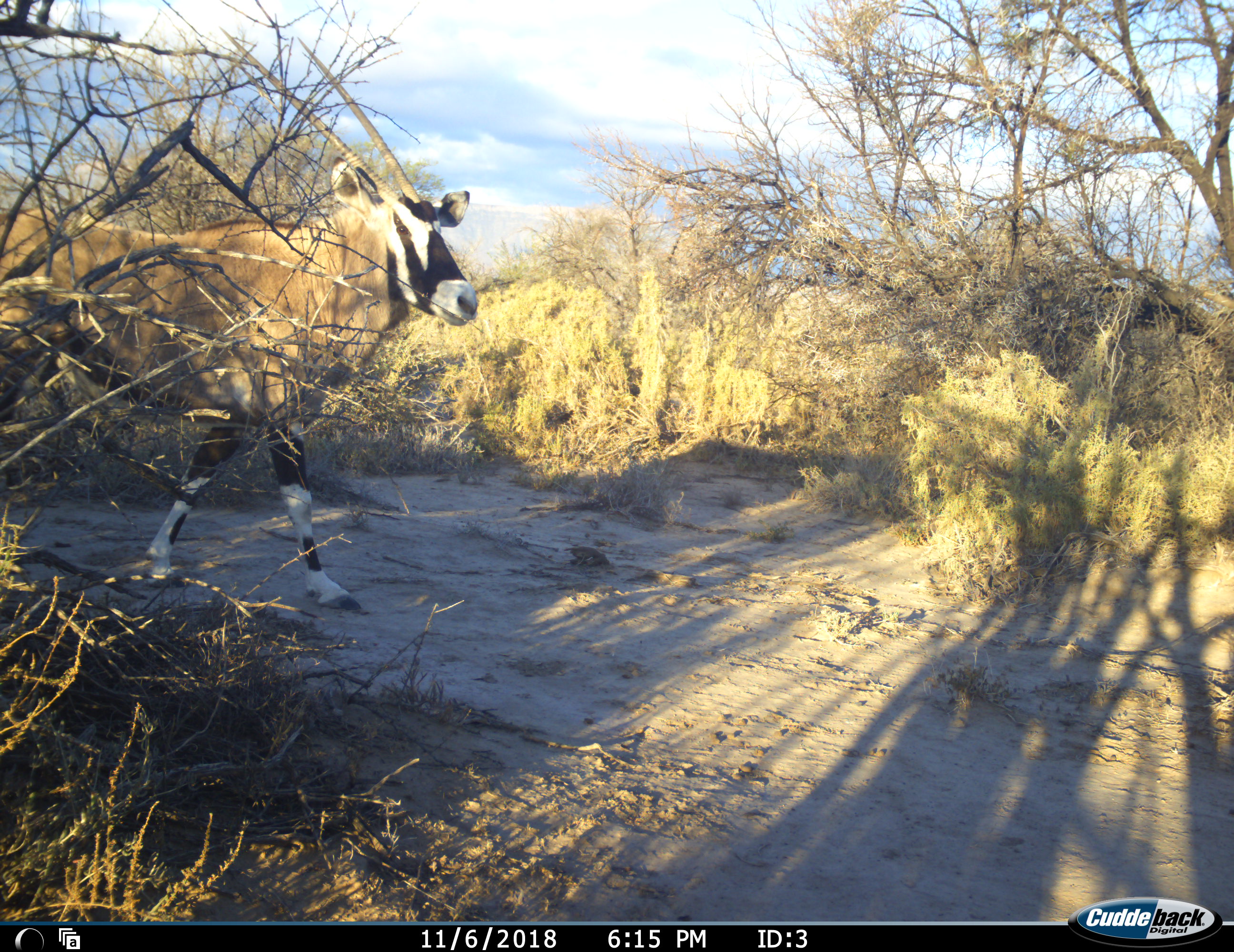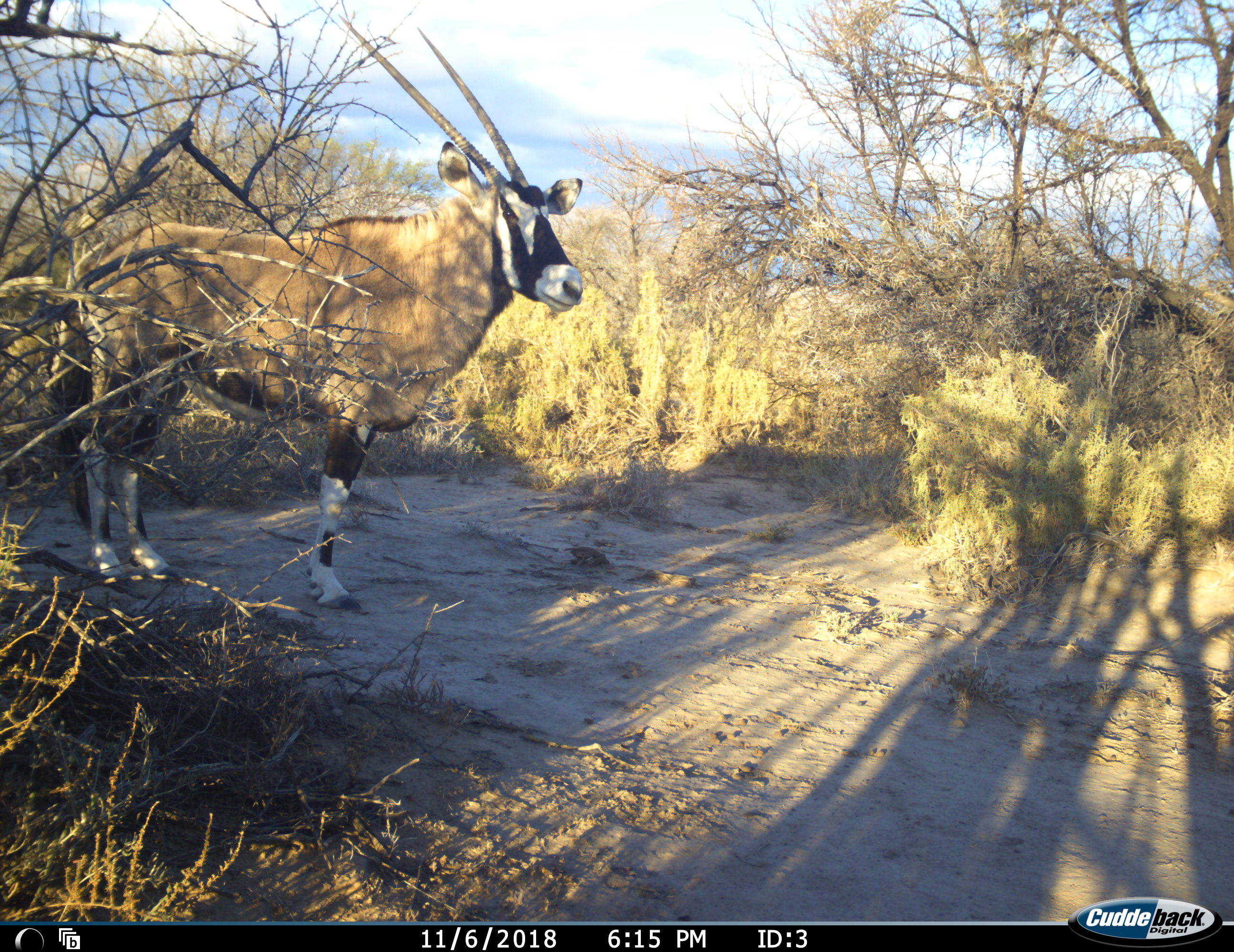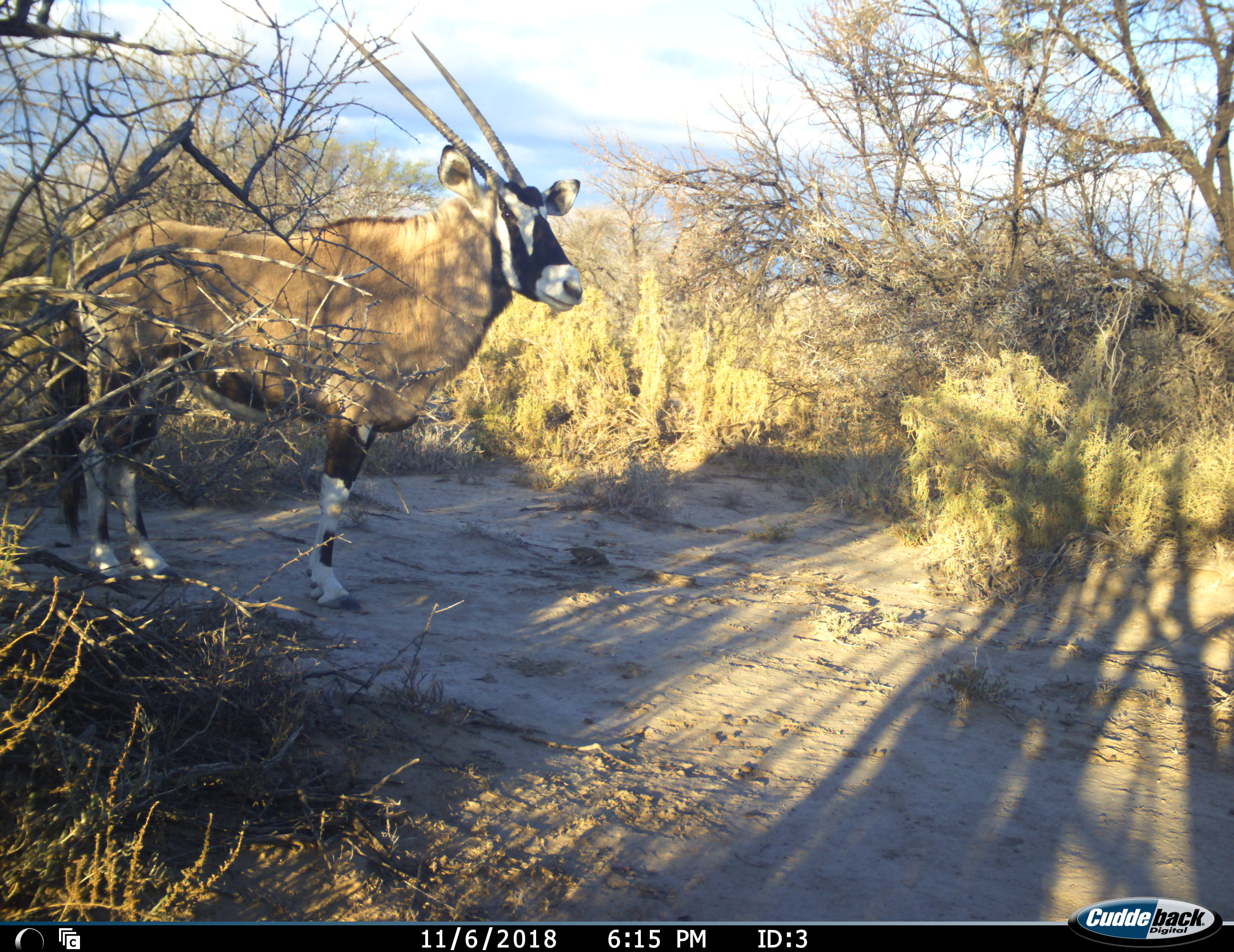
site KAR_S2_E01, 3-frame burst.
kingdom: Animalia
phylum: Chordata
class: Mammalia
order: Artiodactyla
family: Bovidae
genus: Oryx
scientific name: Oryx gazella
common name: gemsbok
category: oryx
Oryx (gemsbok) (Oryx gazella), count 1. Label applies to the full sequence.